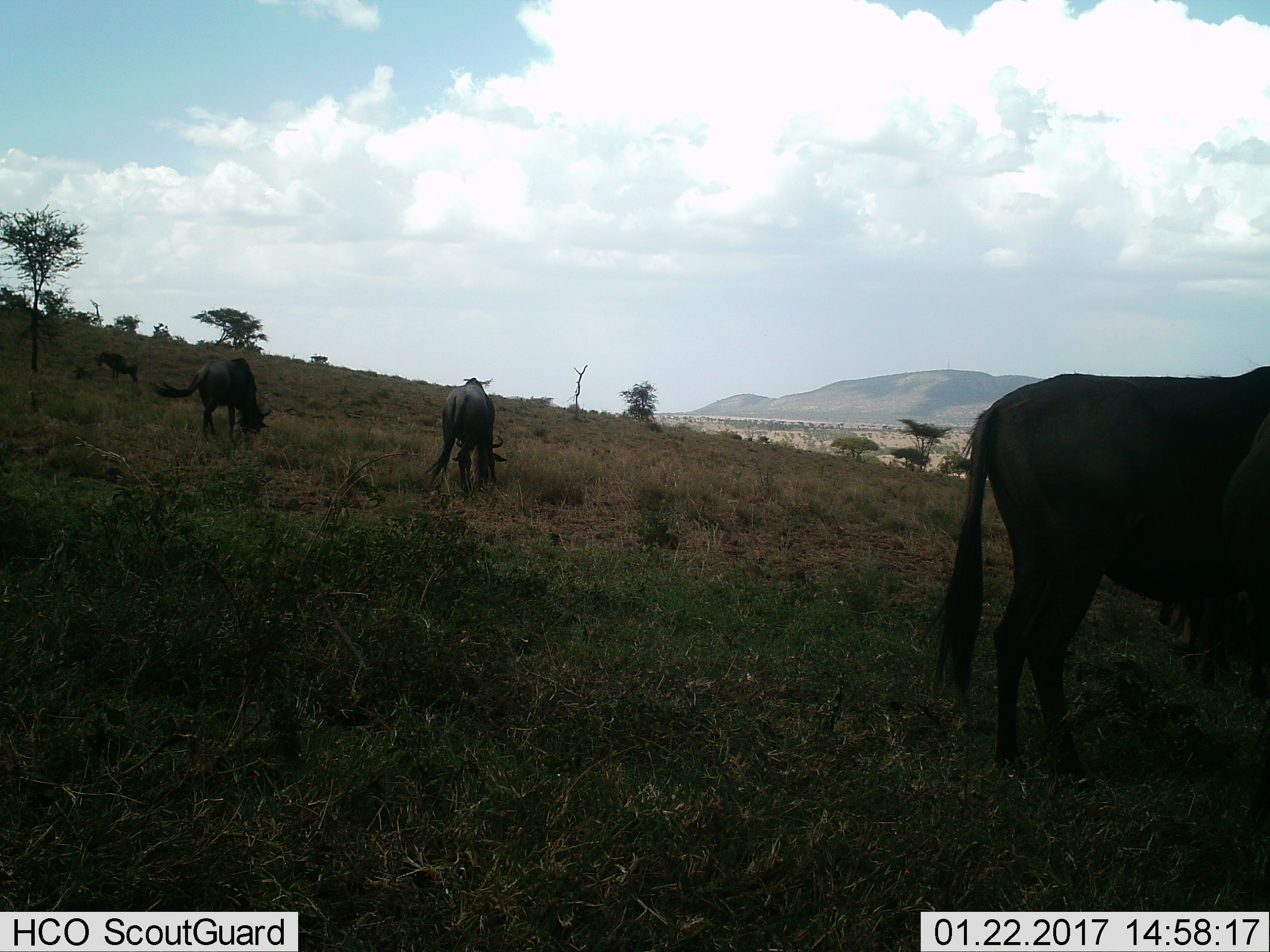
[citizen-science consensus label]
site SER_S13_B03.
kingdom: Animalia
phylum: Chordata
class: Mammalia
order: Artiodactyla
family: Bovidae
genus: Connochaetes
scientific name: Connochaetes taurinus taurinus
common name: blue wildebeest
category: wildebeestblue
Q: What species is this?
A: Wildebeestblue (blue wildebeest) (Connochaetes taurinus taurinus).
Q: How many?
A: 4.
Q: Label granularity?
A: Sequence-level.